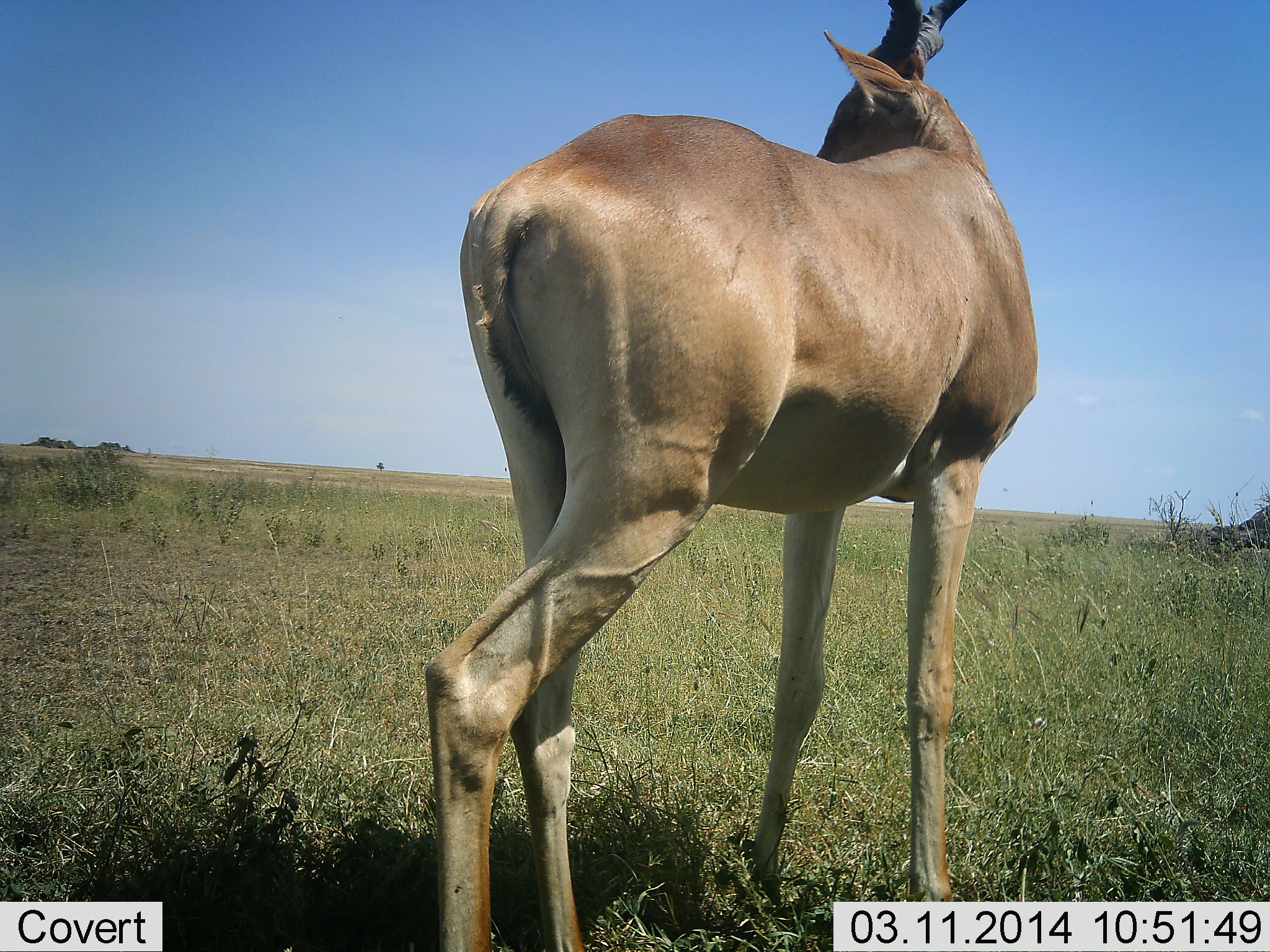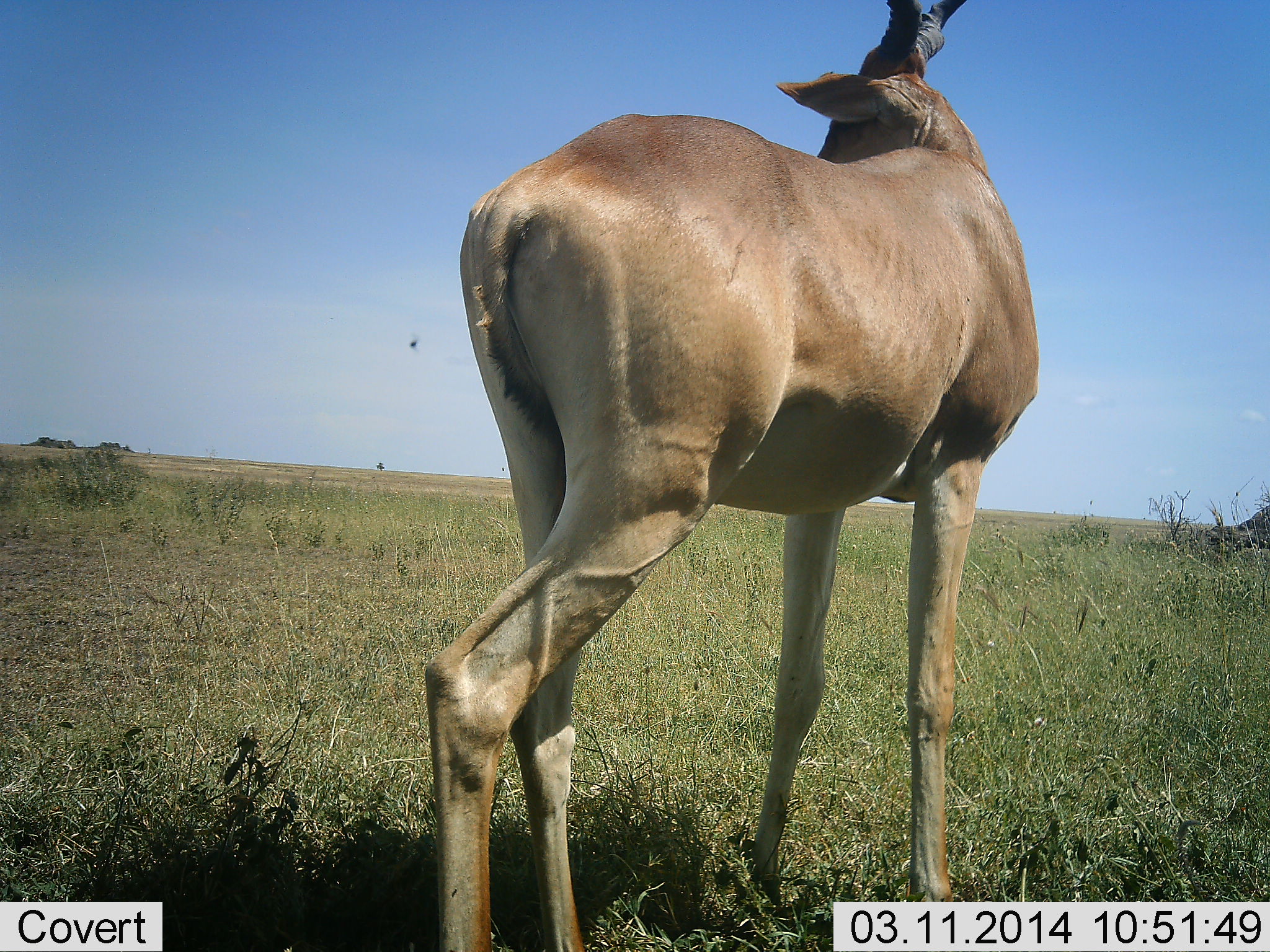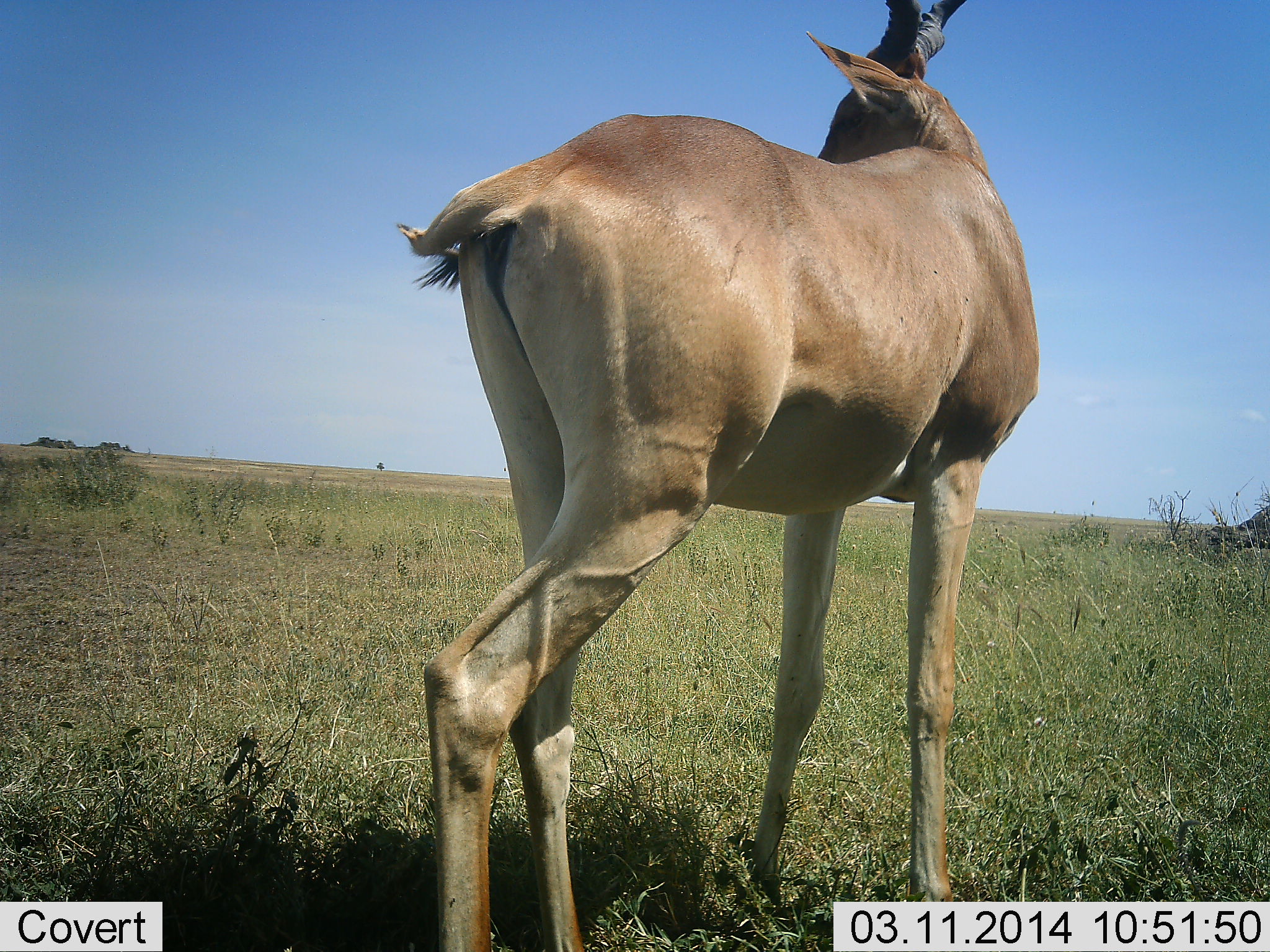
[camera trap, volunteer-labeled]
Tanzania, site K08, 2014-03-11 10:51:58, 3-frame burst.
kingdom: Animalia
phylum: Chordata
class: Mammalia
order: Artiodactyla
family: Bovidae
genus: Alcelaphus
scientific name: Alcelaphus buselaphus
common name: hartebeest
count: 1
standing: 100%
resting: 0%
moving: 0%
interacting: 0%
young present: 0%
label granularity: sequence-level